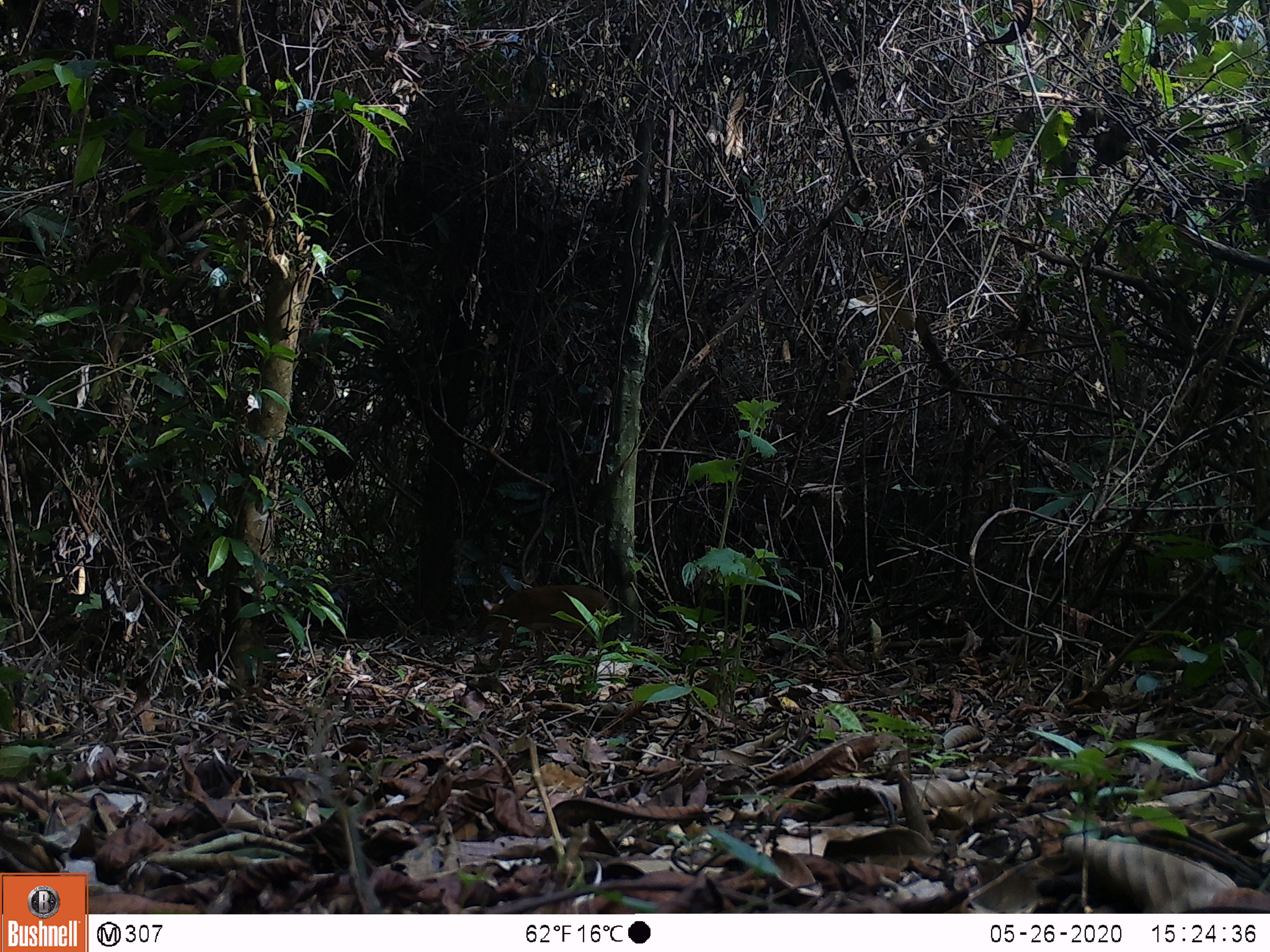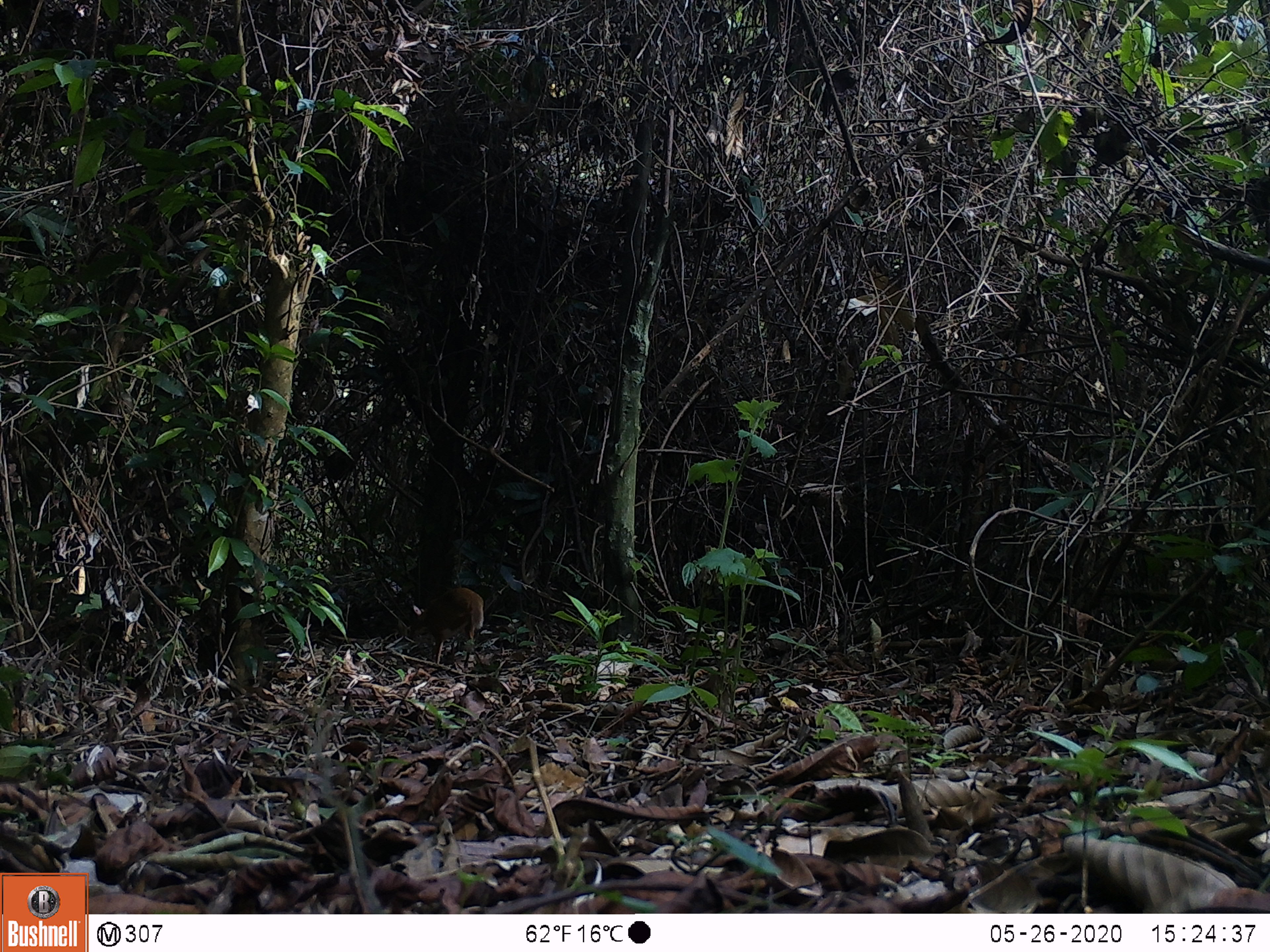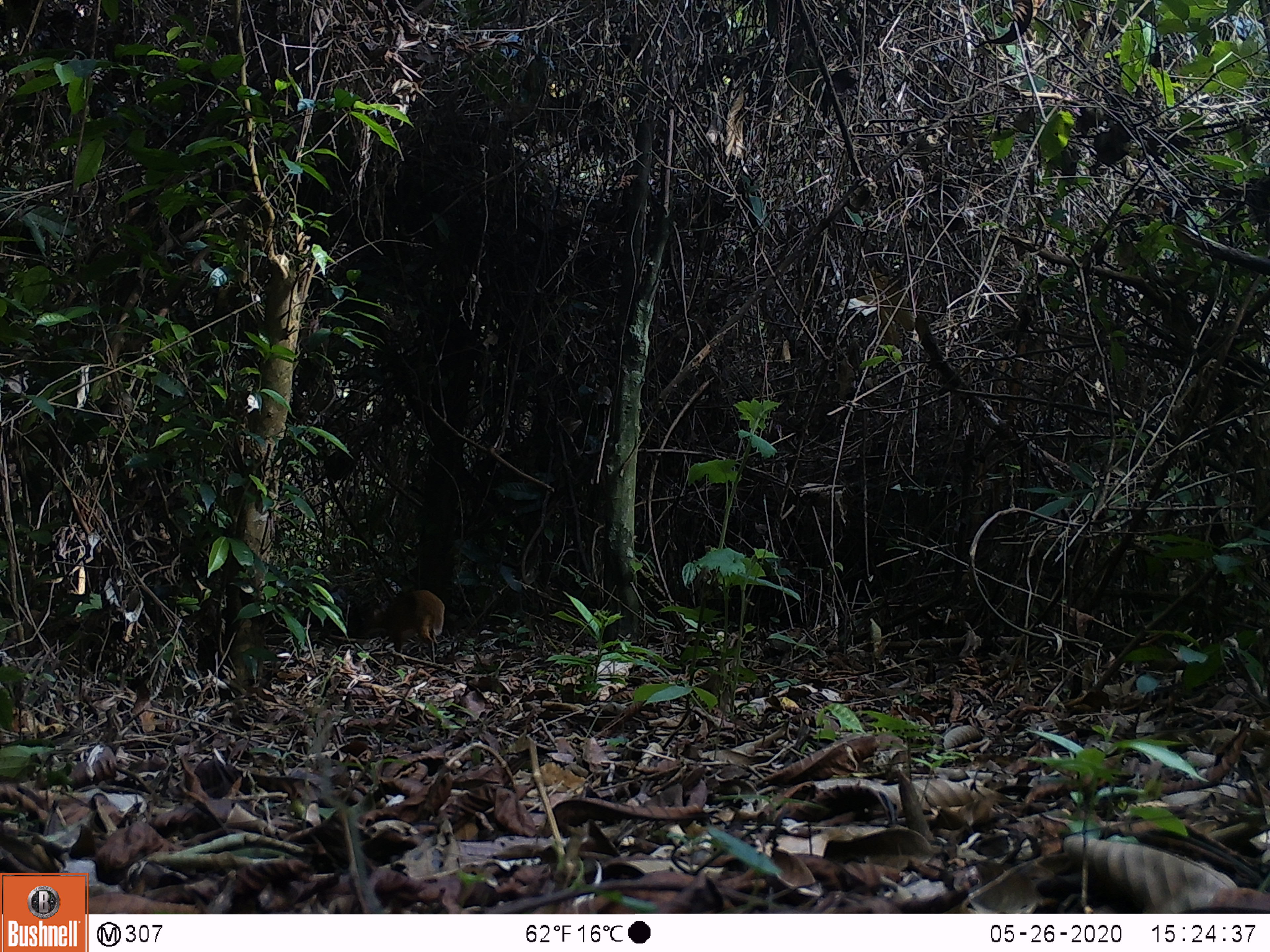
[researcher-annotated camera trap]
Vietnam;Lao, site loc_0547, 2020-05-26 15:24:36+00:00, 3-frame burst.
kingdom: Animalia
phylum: Chordata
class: Mammalia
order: Artiodactyla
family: Tragulidae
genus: Moschiola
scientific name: Moschiola meminna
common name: chevrotain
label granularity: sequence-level